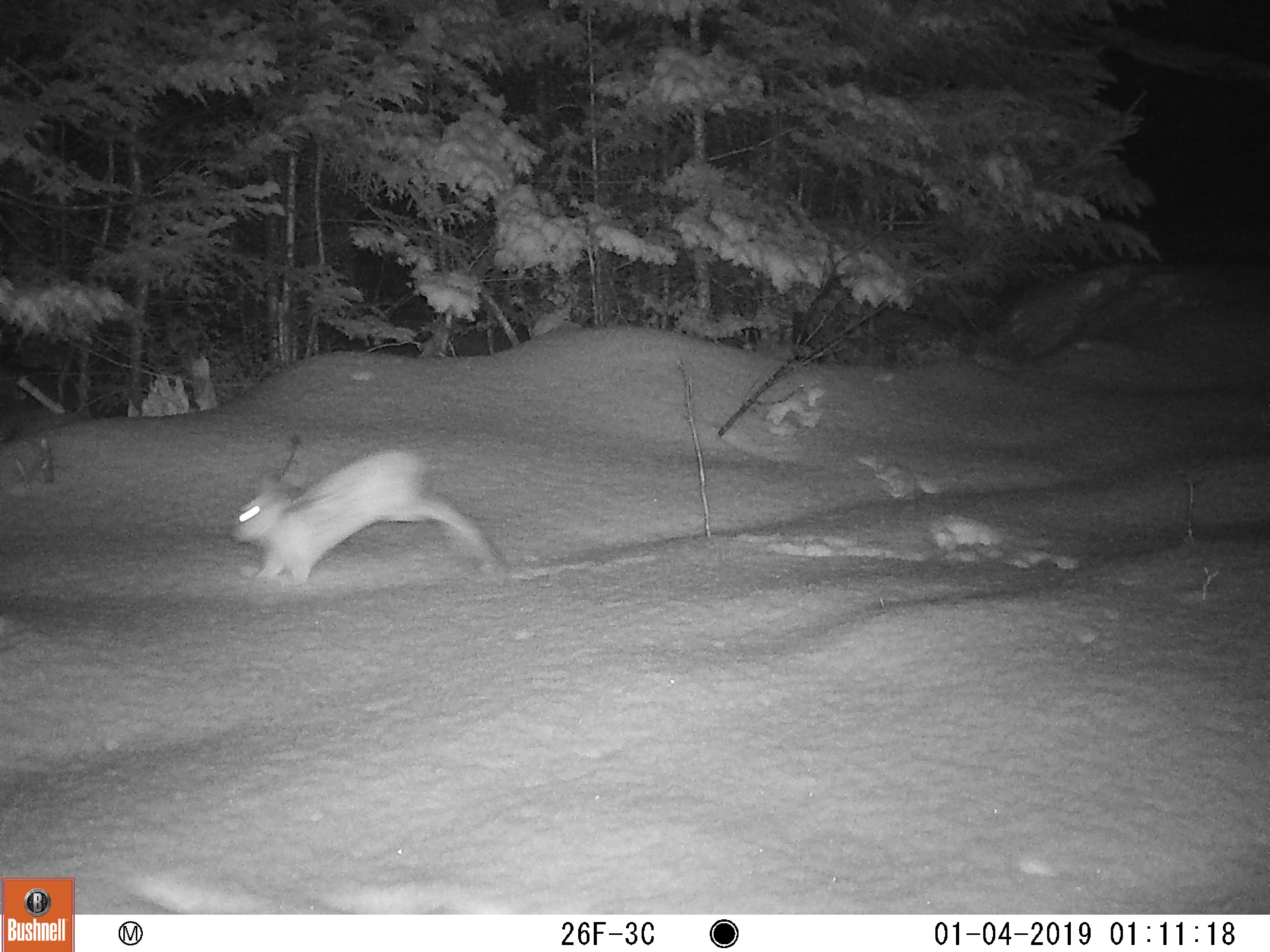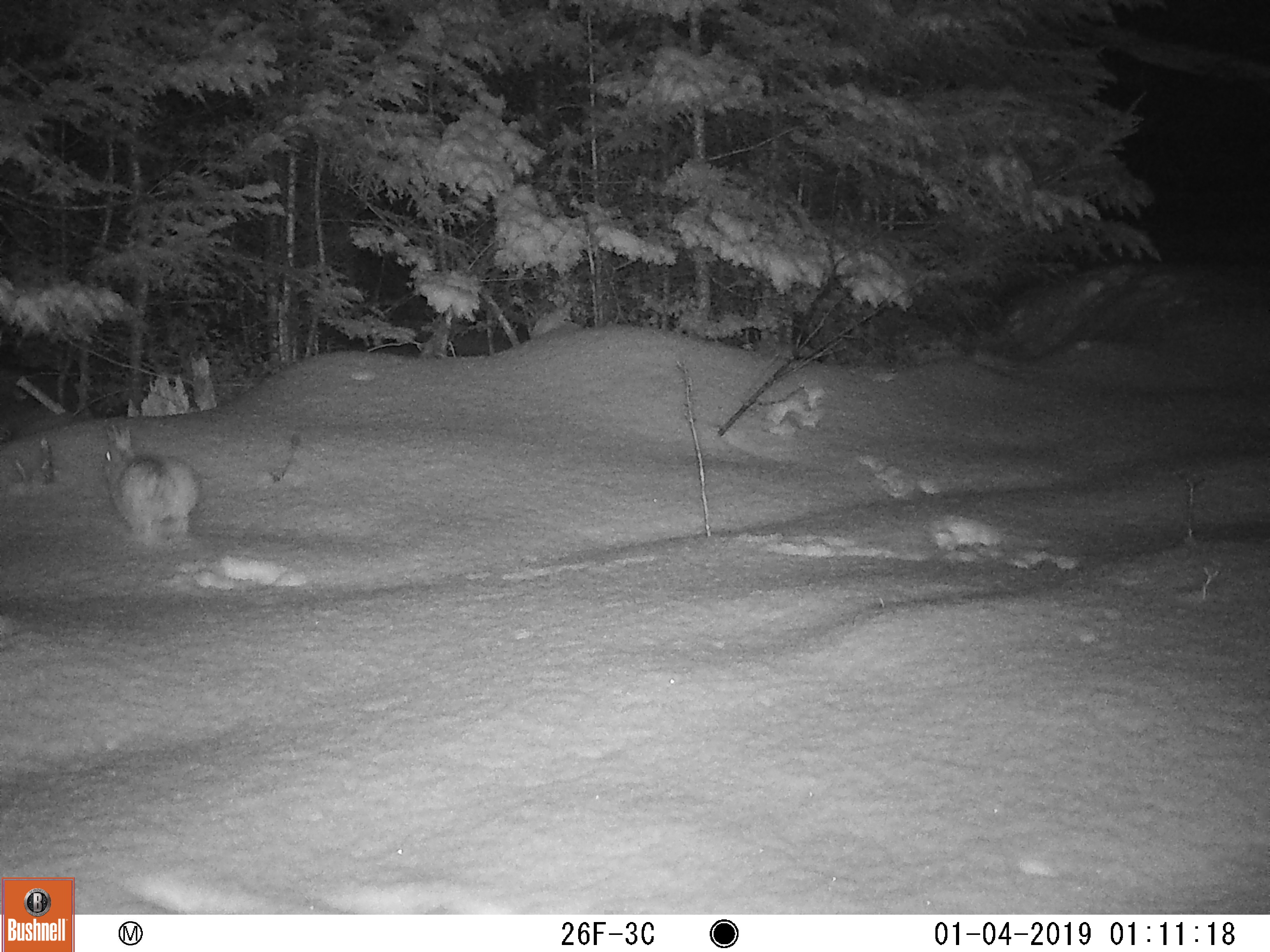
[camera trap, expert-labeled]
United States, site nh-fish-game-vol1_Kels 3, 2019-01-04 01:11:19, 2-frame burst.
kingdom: Animalia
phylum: Chordata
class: Mammalia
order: Lagomorpha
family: Leporidae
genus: Lepus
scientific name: Lepus americanus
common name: snowshoe hare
Snowshoe hare (Lepus americanus).